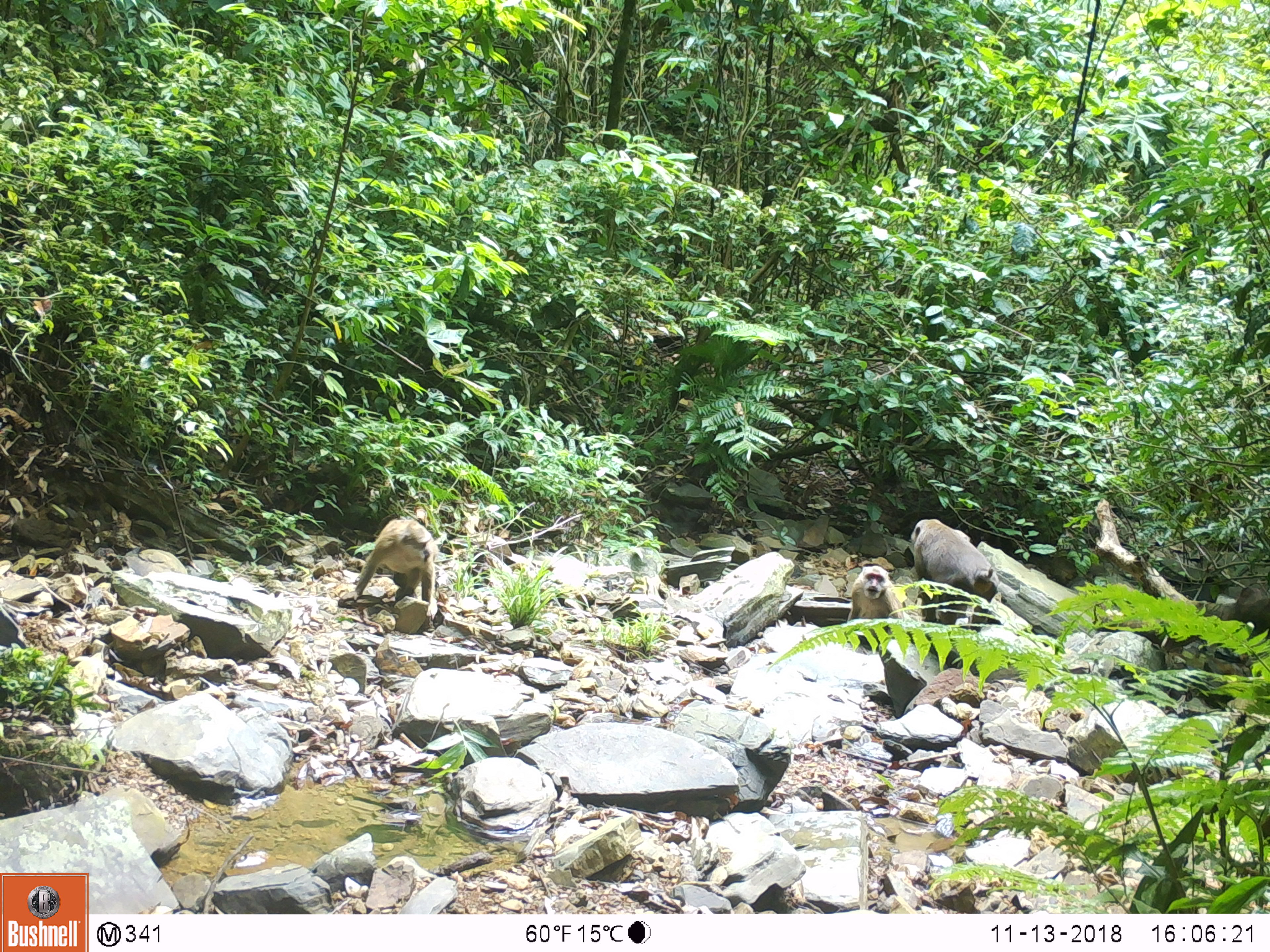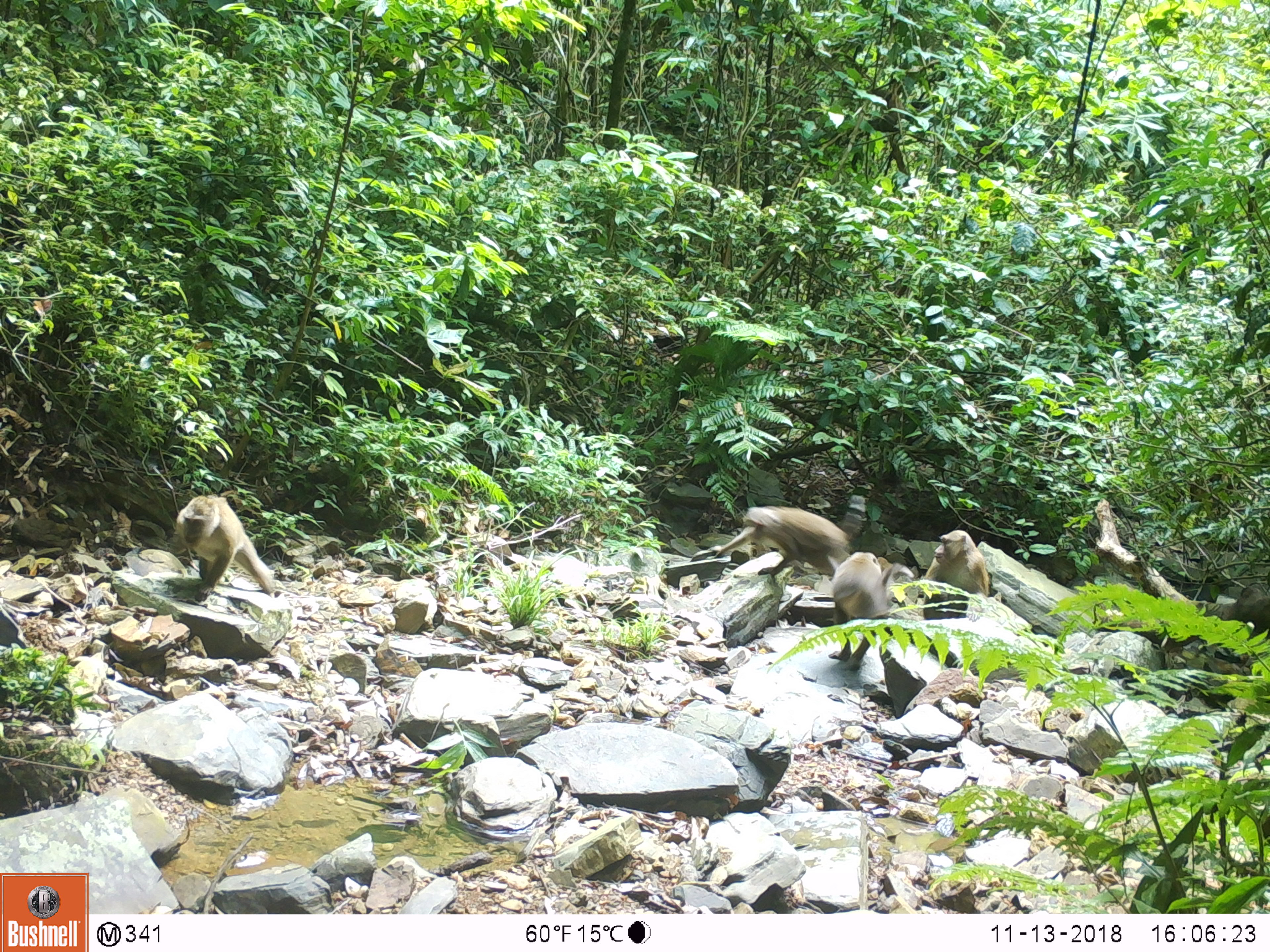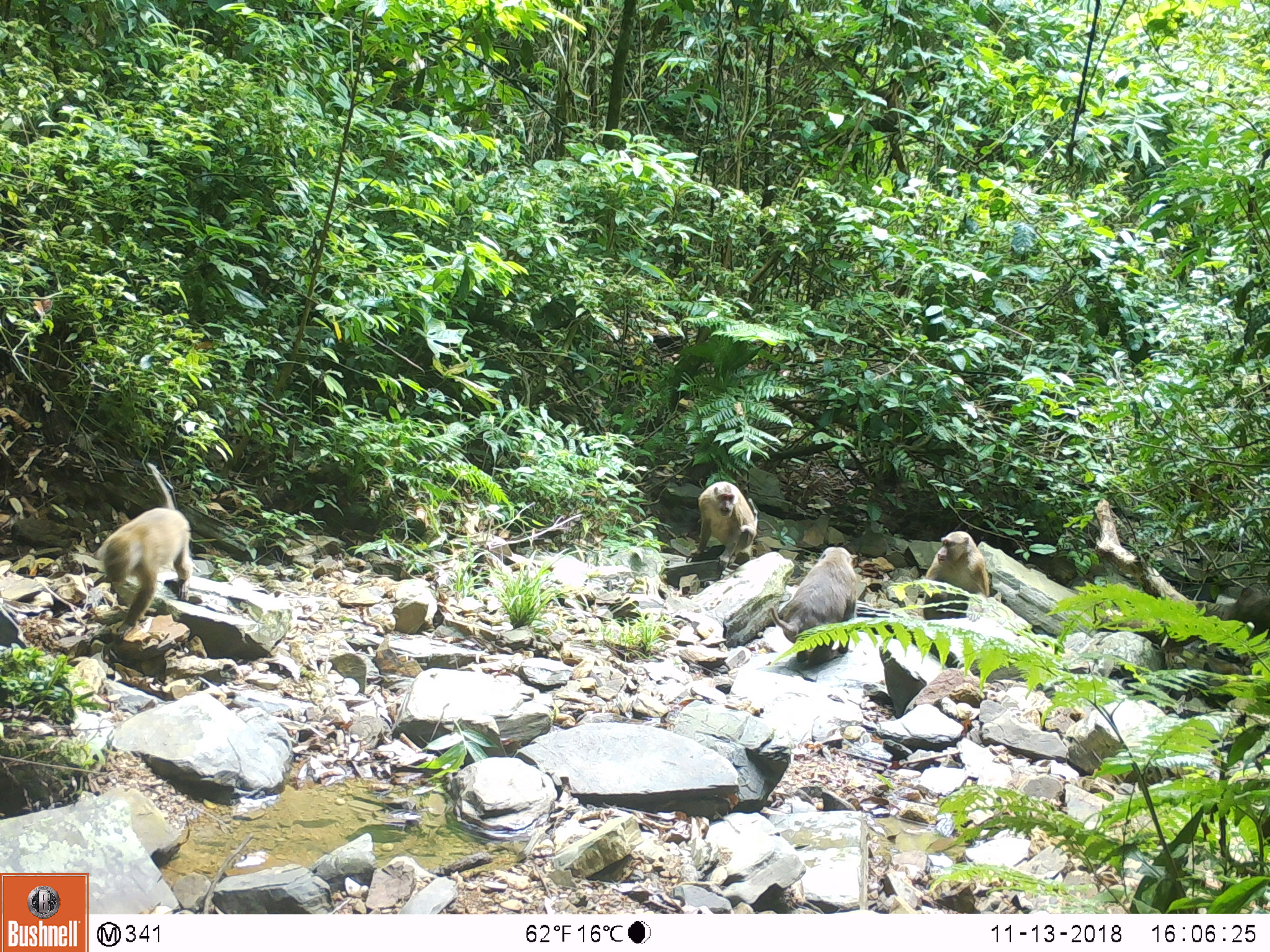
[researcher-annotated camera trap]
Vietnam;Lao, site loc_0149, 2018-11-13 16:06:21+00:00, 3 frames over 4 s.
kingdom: Animalia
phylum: Chordata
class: Mammalia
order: Primates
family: Cercopithecidae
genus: Macaca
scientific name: Macaca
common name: macaques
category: assam or rhesus macaque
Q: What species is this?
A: Assam or rhesus macaque (macaques) (Macaca).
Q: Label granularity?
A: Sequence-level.